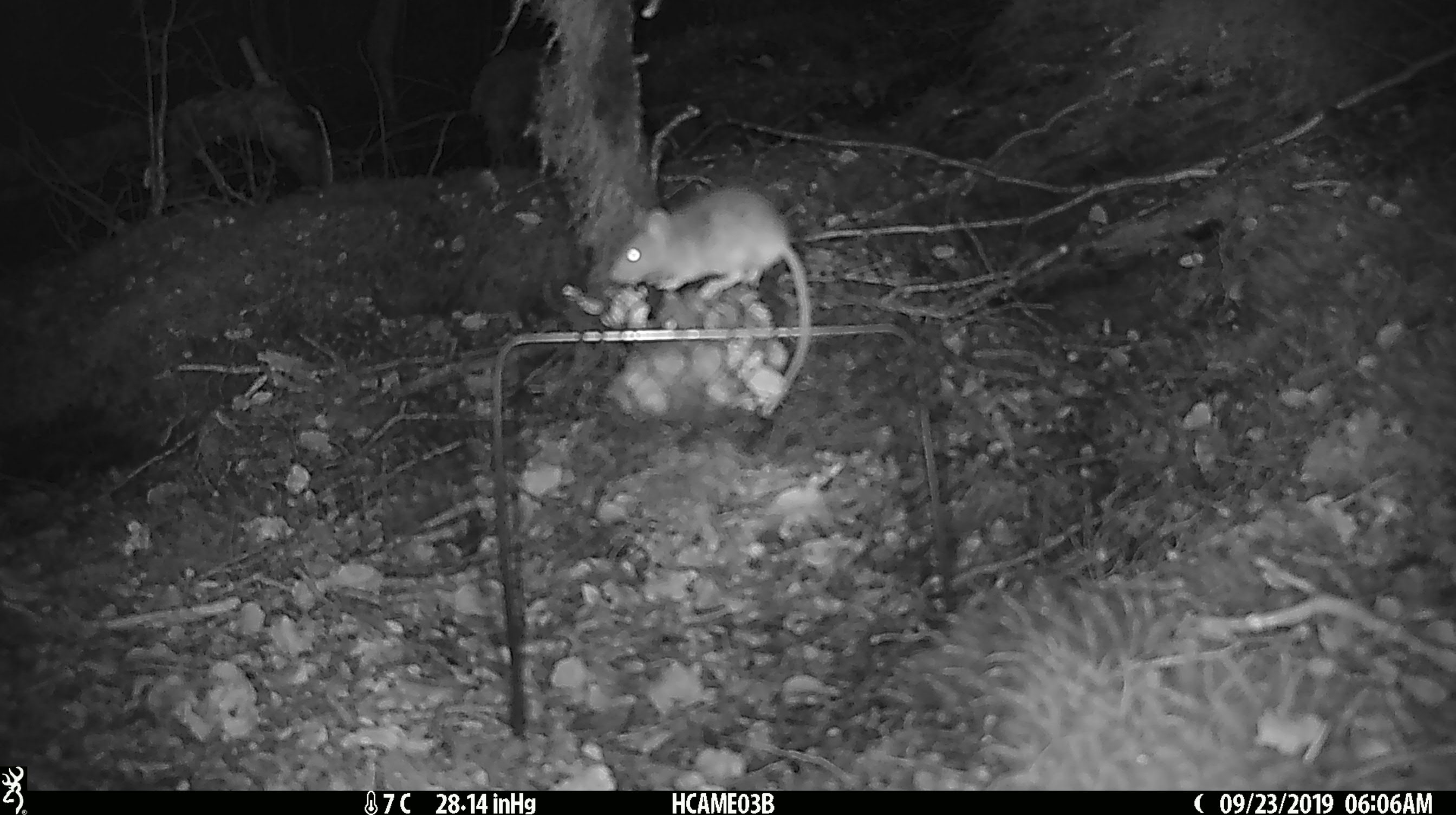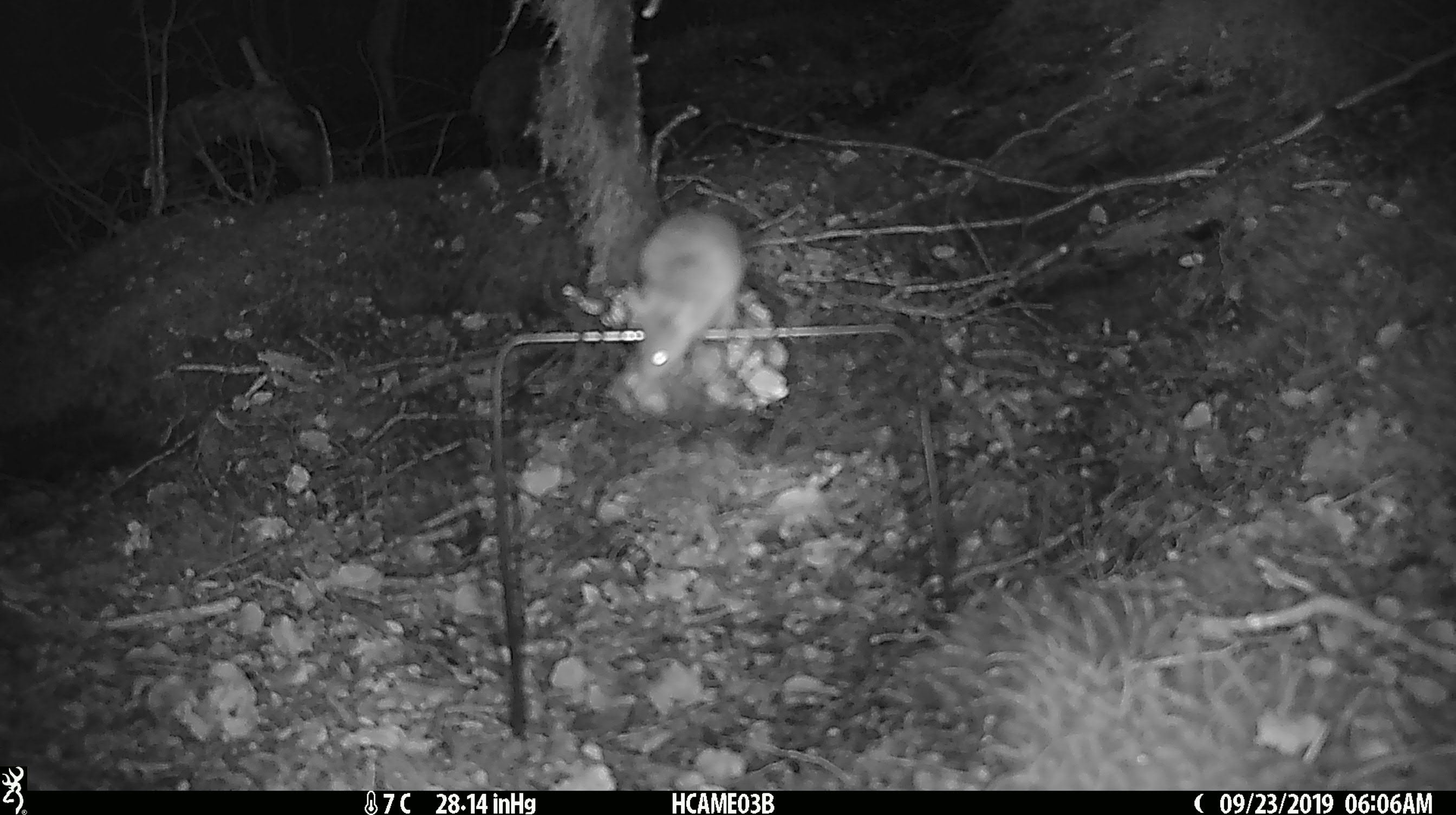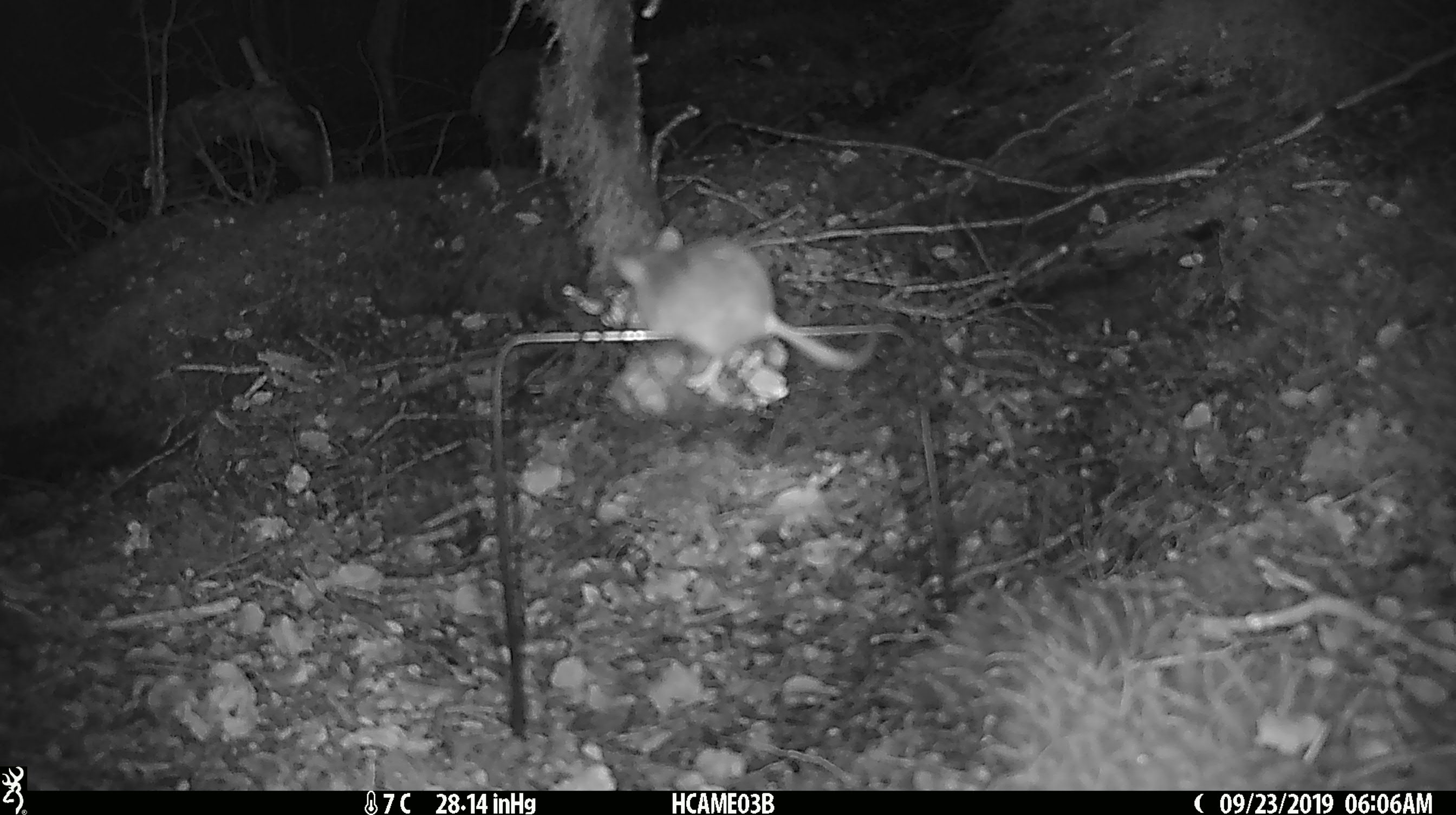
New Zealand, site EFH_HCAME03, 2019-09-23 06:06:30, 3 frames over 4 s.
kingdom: Animalia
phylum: Chordata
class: Mammalia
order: Rodentia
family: Muridae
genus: Mus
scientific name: Mus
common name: mouse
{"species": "mouse (Mus)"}